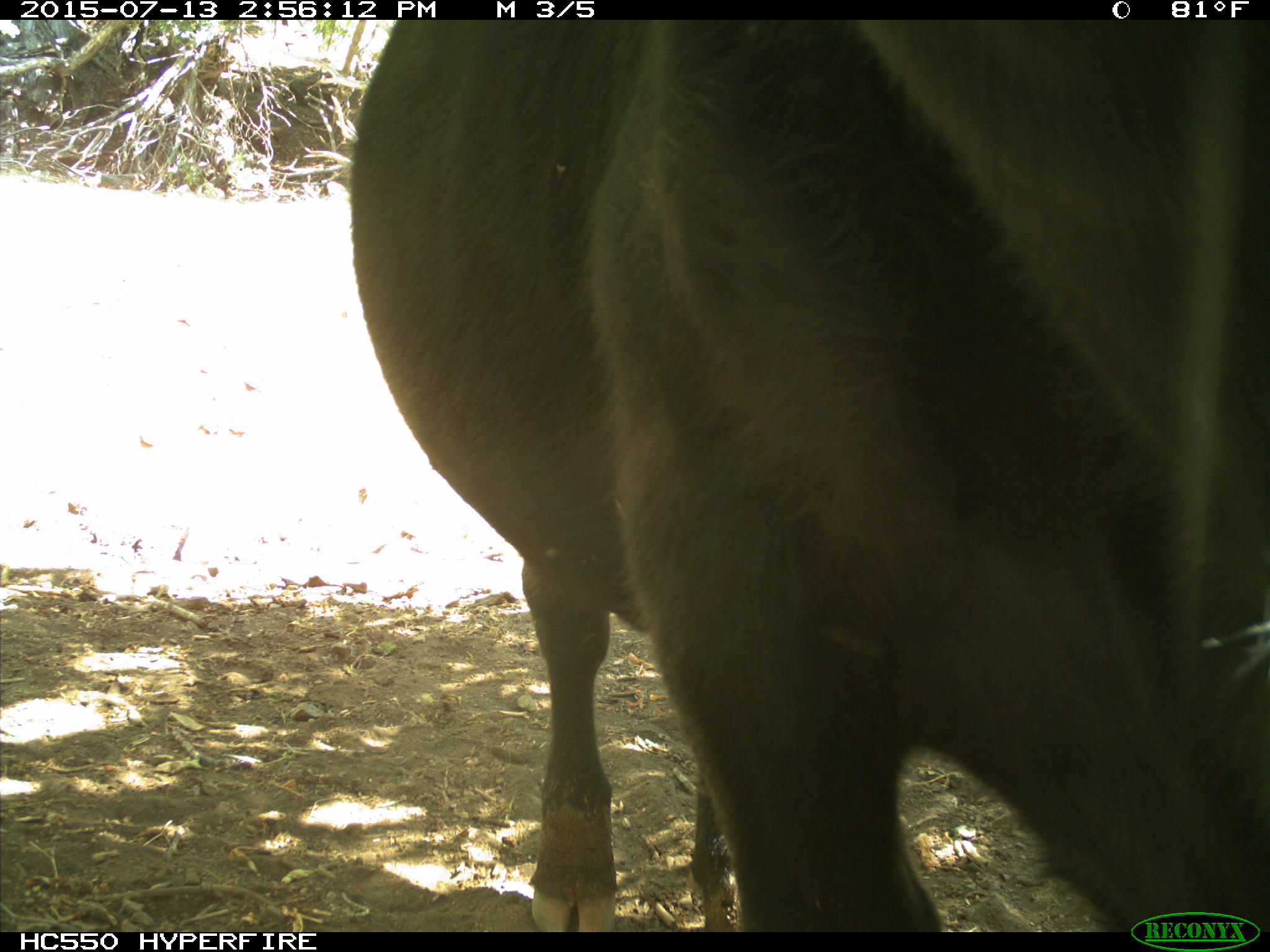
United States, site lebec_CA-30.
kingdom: Animalia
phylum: Chordata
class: Mammalia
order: Artiodactyla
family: Bovidae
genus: Bos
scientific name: Bos taurus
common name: domestic cow